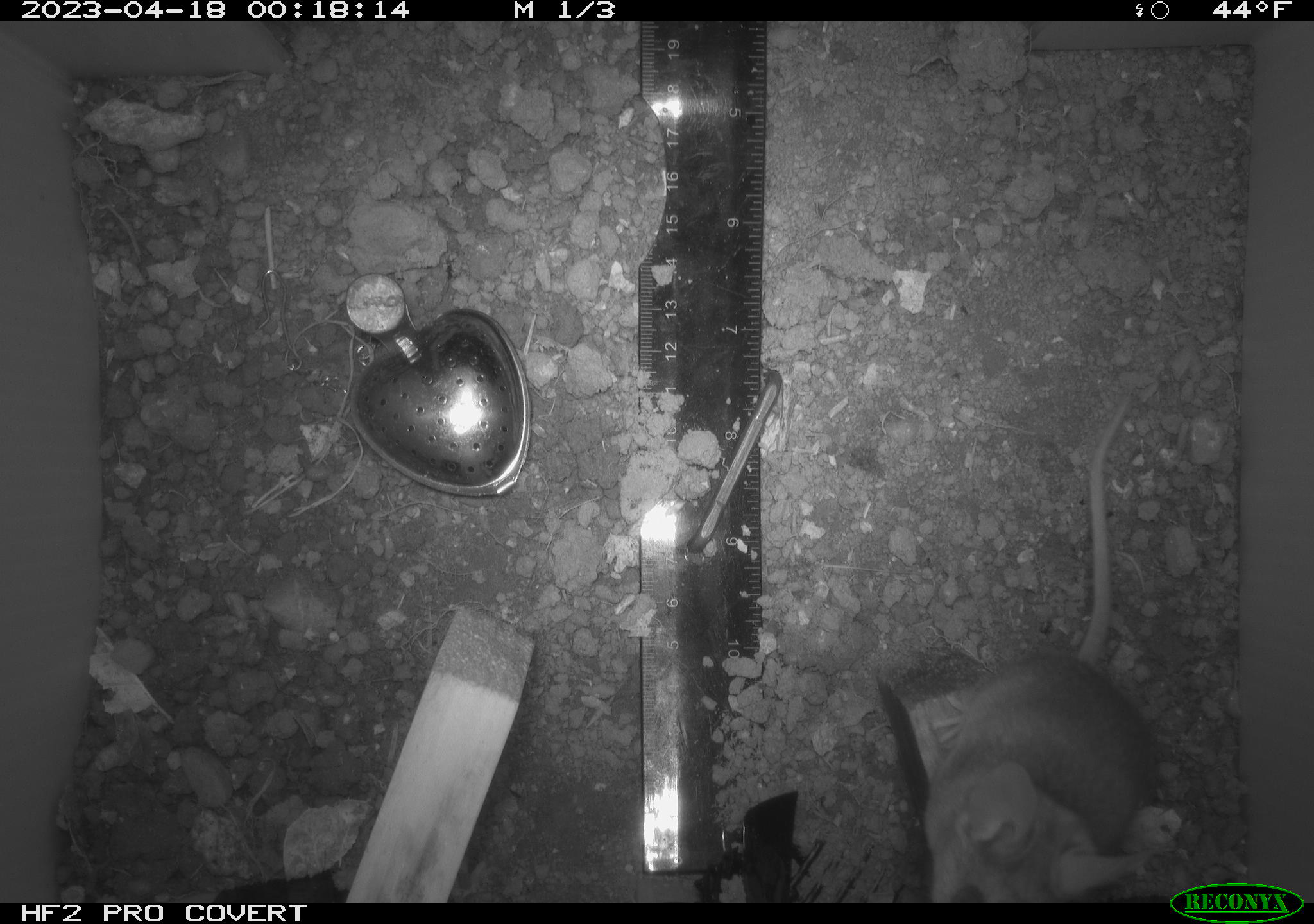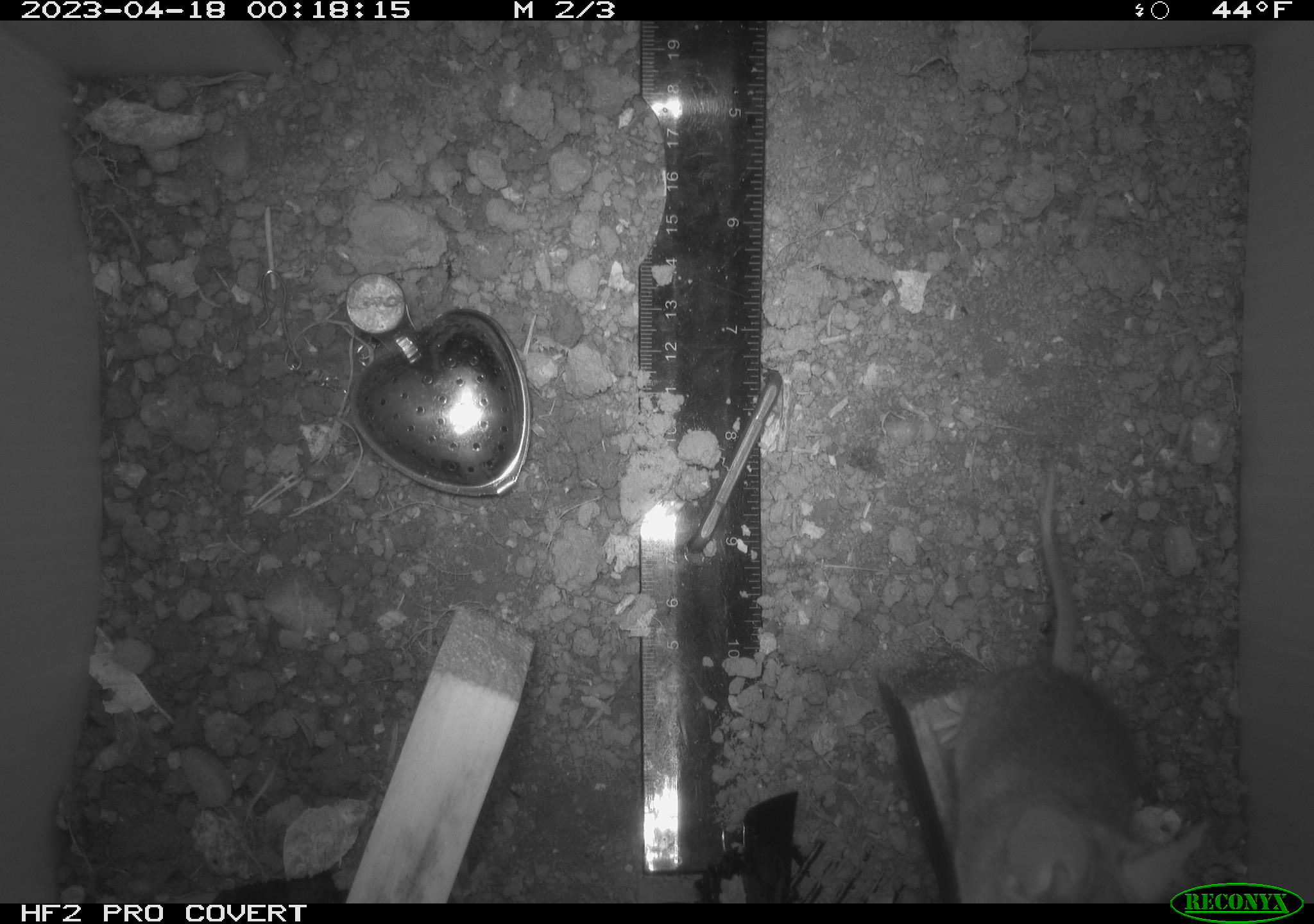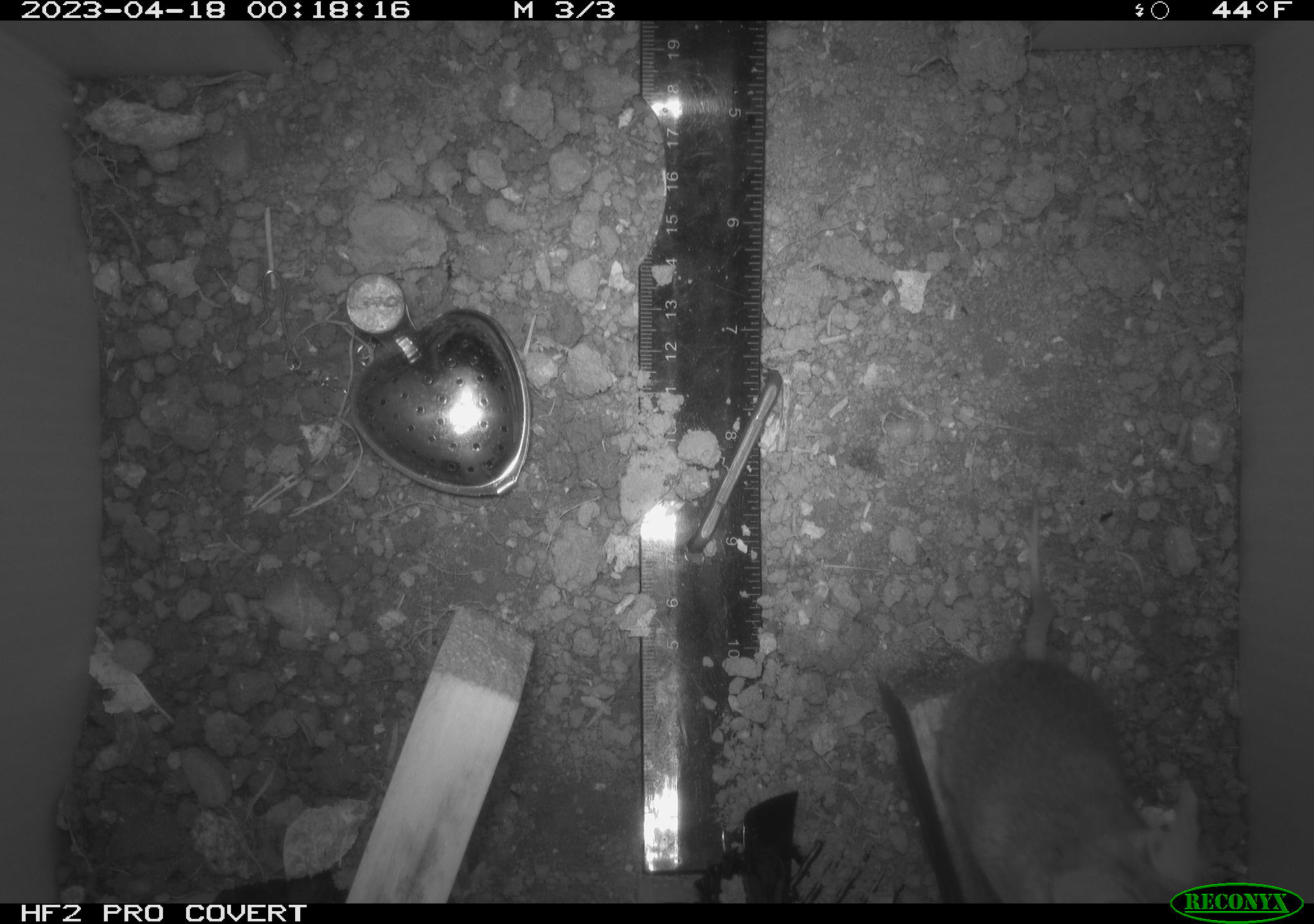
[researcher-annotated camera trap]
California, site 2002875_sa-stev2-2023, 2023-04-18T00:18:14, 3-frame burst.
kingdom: Animalia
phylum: Chordata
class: Mammalia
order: Rodentia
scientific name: Rodentia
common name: mouse species